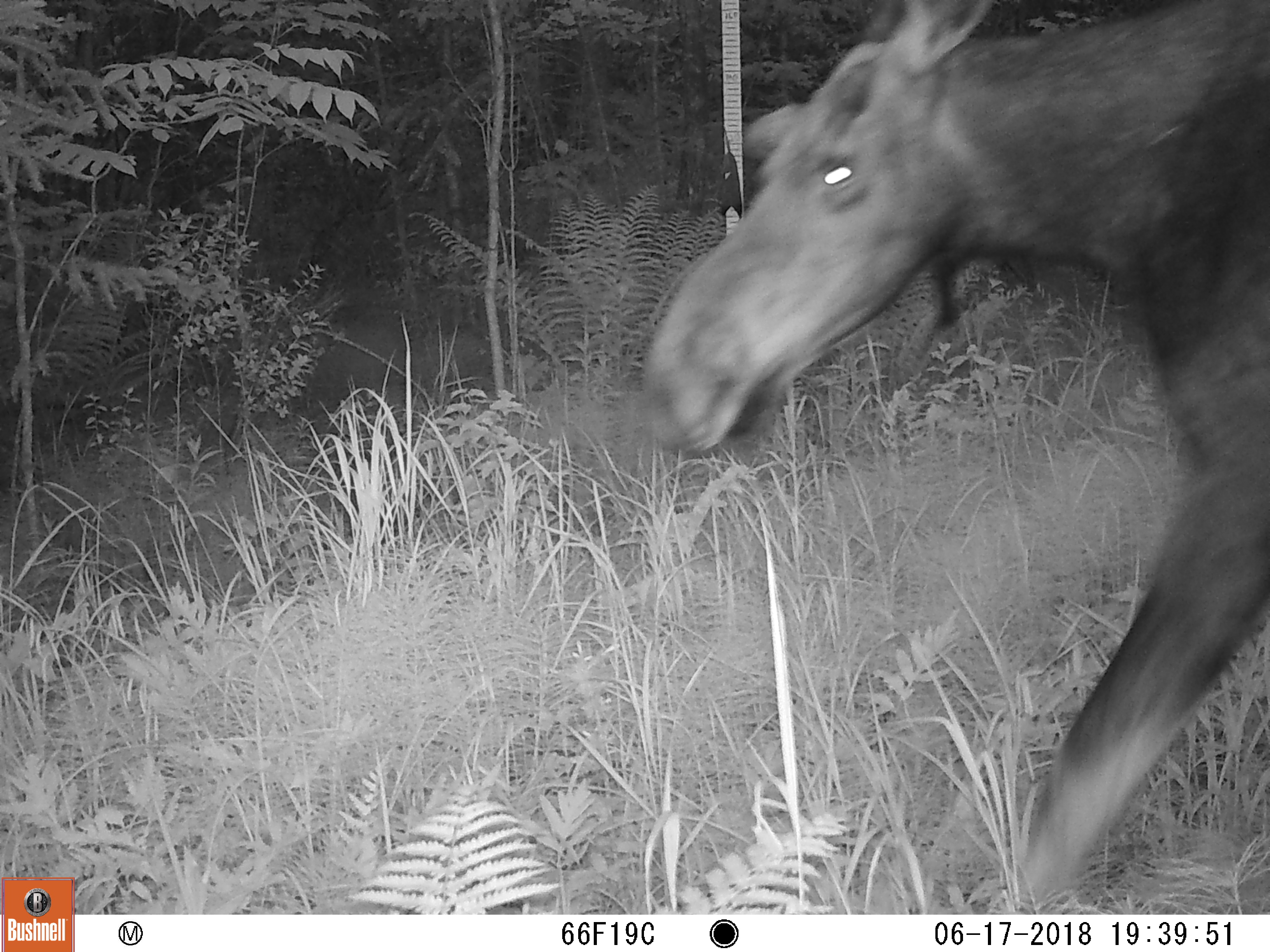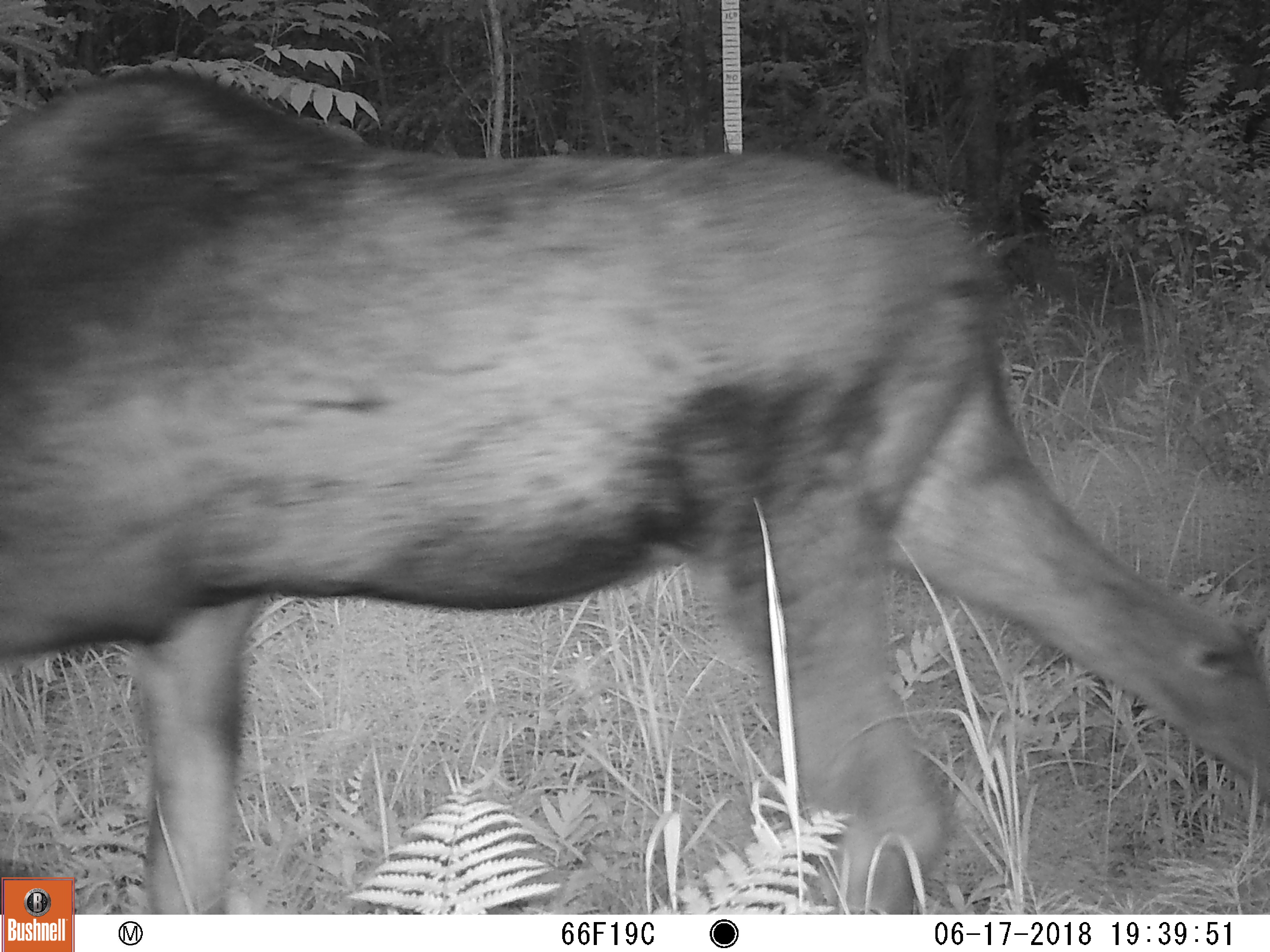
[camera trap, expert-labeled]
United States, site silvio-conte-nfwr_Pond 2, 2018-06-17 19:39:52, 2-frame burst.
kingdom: Animalia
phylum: Chordata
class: Mammalia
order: Artiodactyla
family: Cervidae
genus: Alces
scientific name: Alces alces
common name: moose